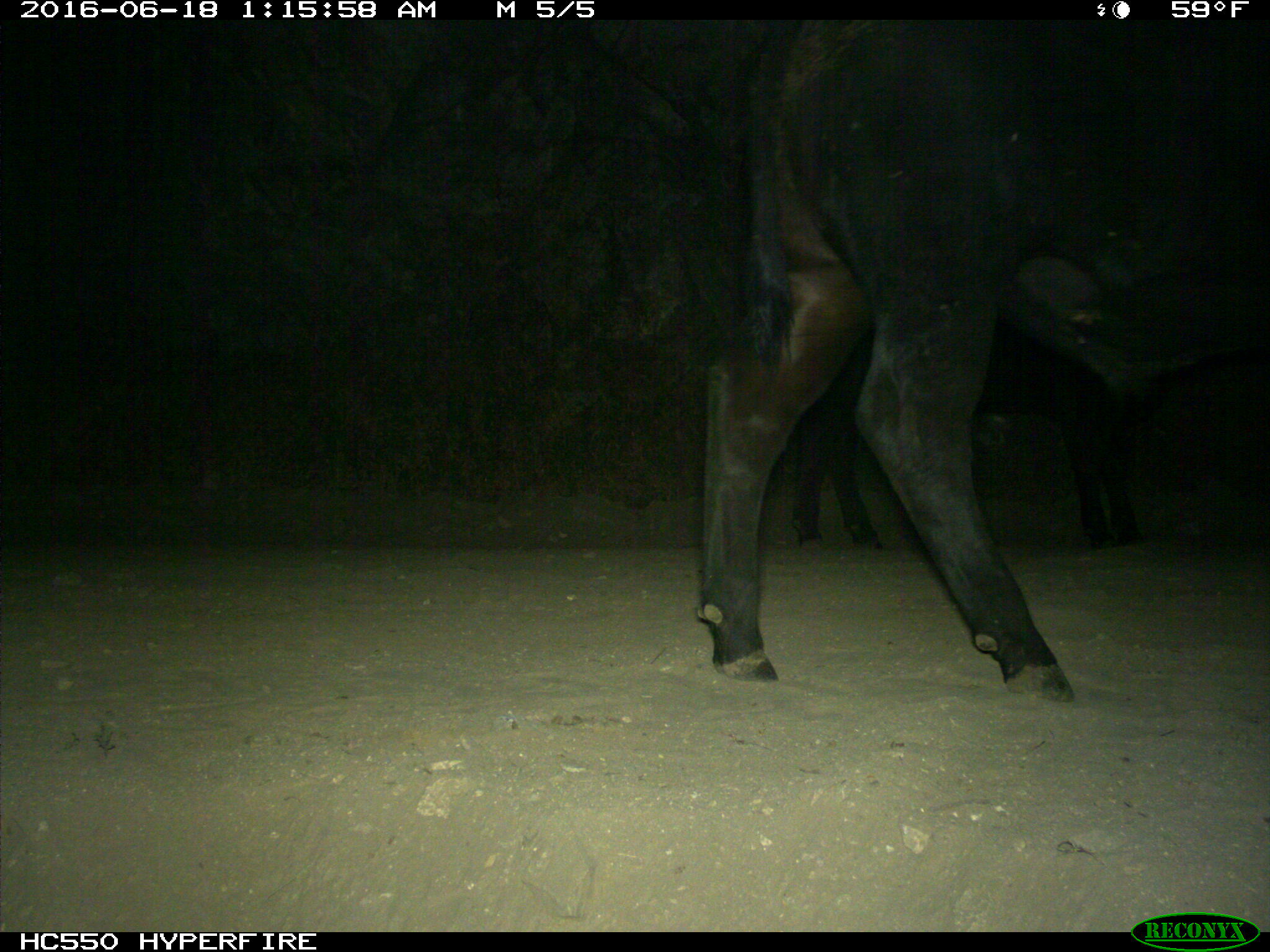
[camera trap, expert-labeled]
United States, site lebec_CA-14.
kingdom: Animalia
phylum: Chordata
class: Mammalia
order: Artiodactyla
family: Bovidae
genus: Bos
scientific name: Bos taurus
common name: domestic cow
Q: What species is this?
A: Bos taurus (domestic cow).